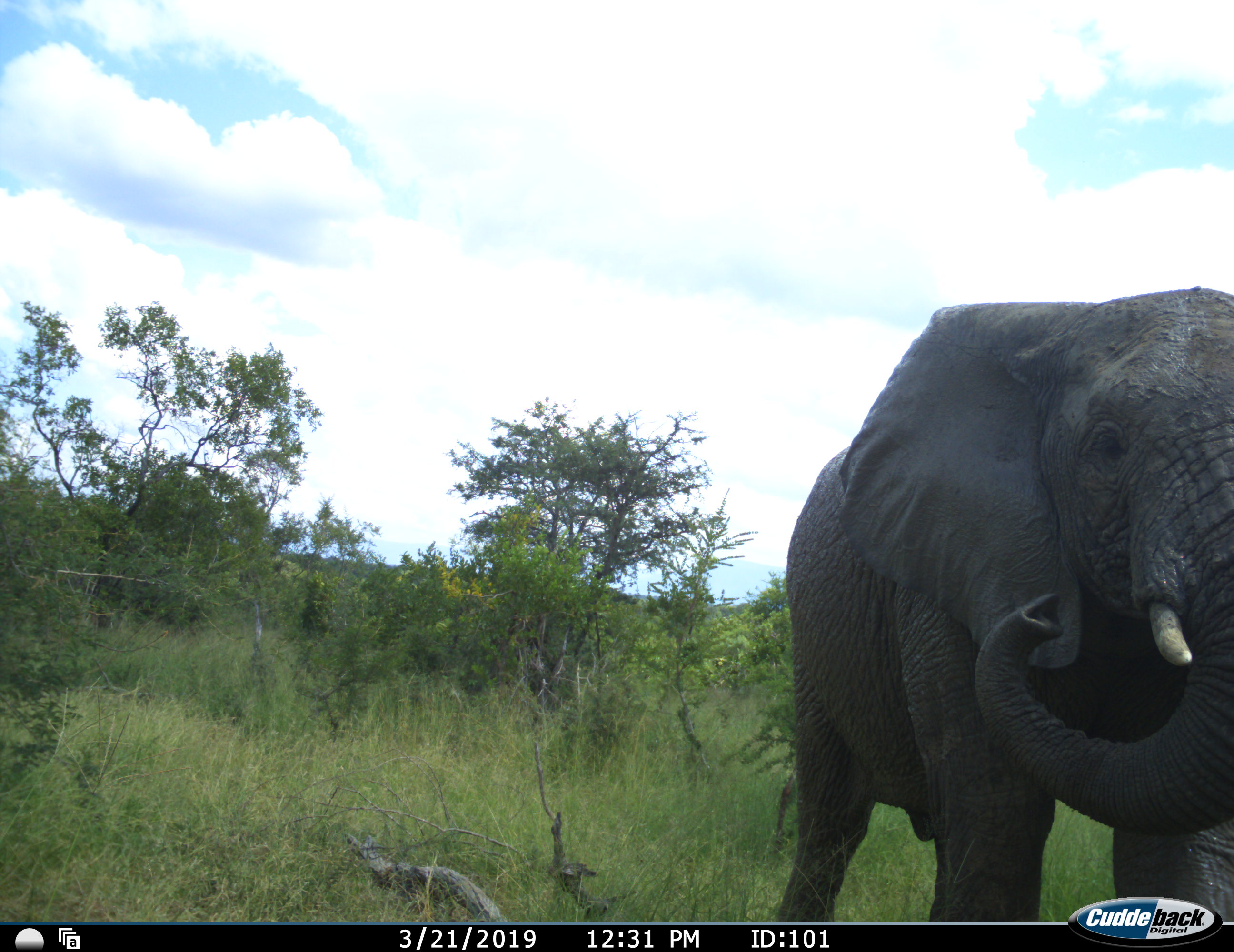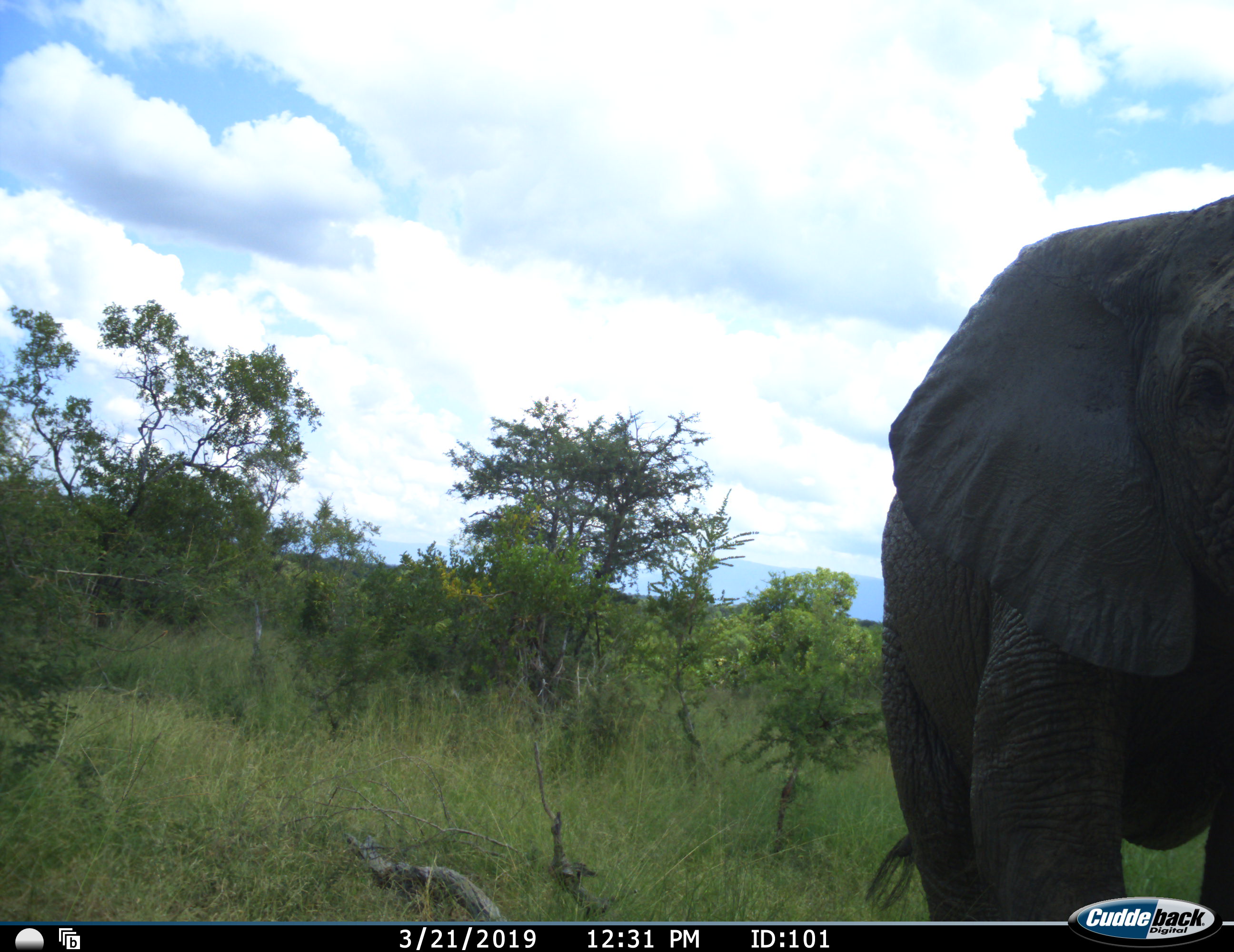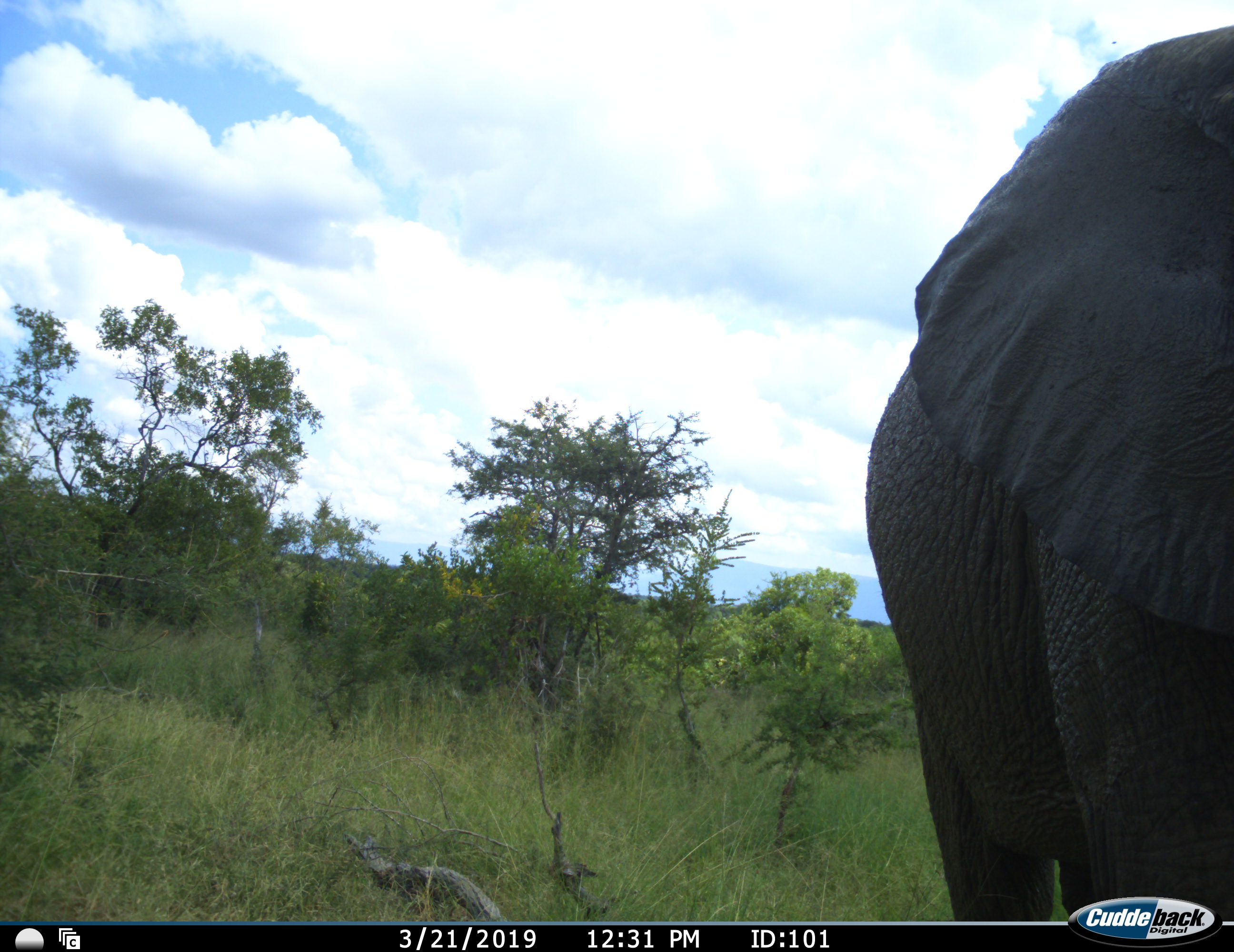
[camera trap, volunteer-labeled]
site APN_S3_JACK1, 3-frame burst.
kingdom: Animalia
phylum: Chordata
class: Mammalia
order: Proboscidea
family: Elephantidae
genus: Loxodonta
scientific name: Loxodonta africana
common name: african bush elephant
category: elephant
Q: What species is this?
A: Elephant (african bush elephant) (Loxodonta africana).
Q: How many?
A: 1.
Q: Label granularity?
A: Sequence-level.